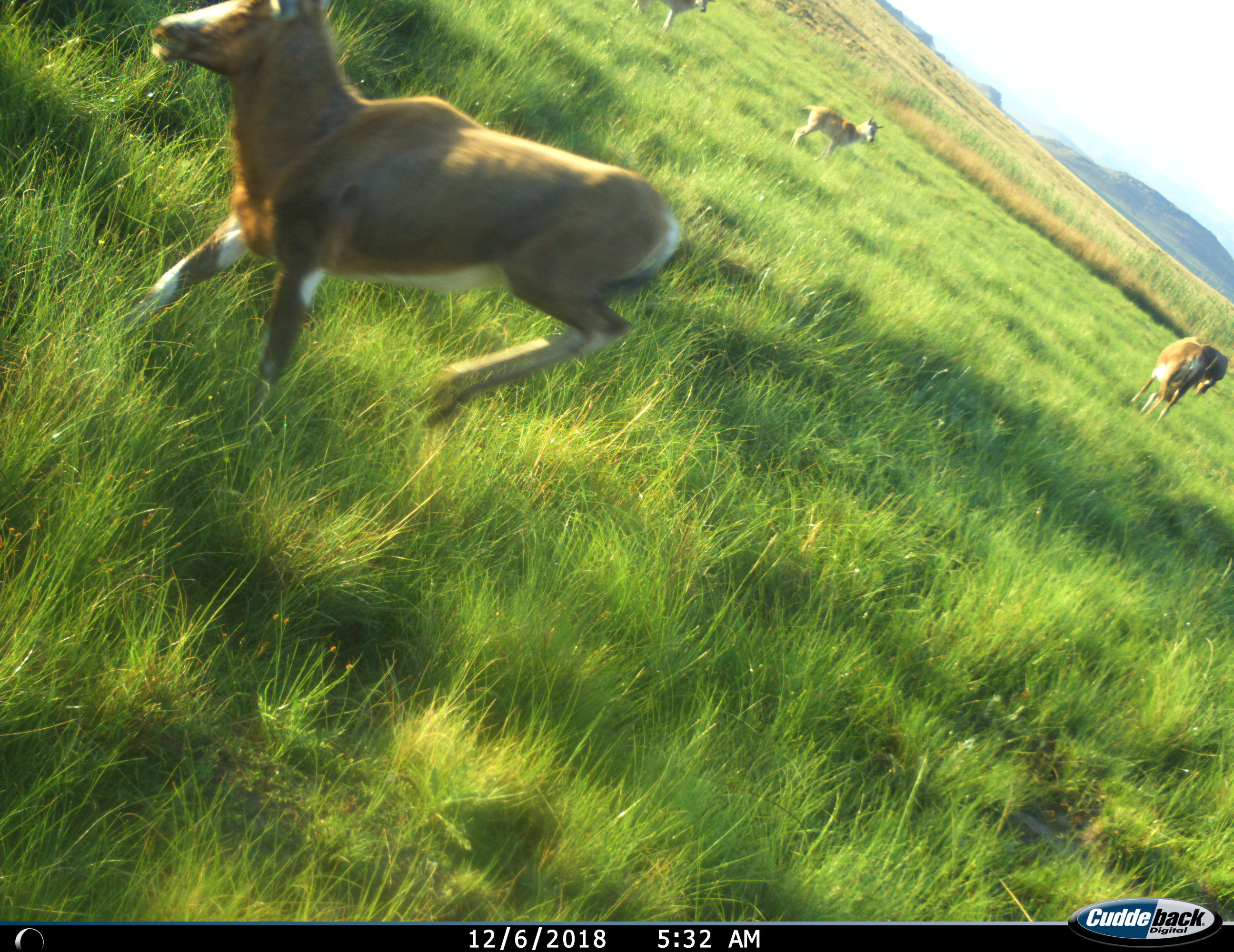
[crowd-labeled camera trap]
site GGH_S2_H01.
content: unidentified animal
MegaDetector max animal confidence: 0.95